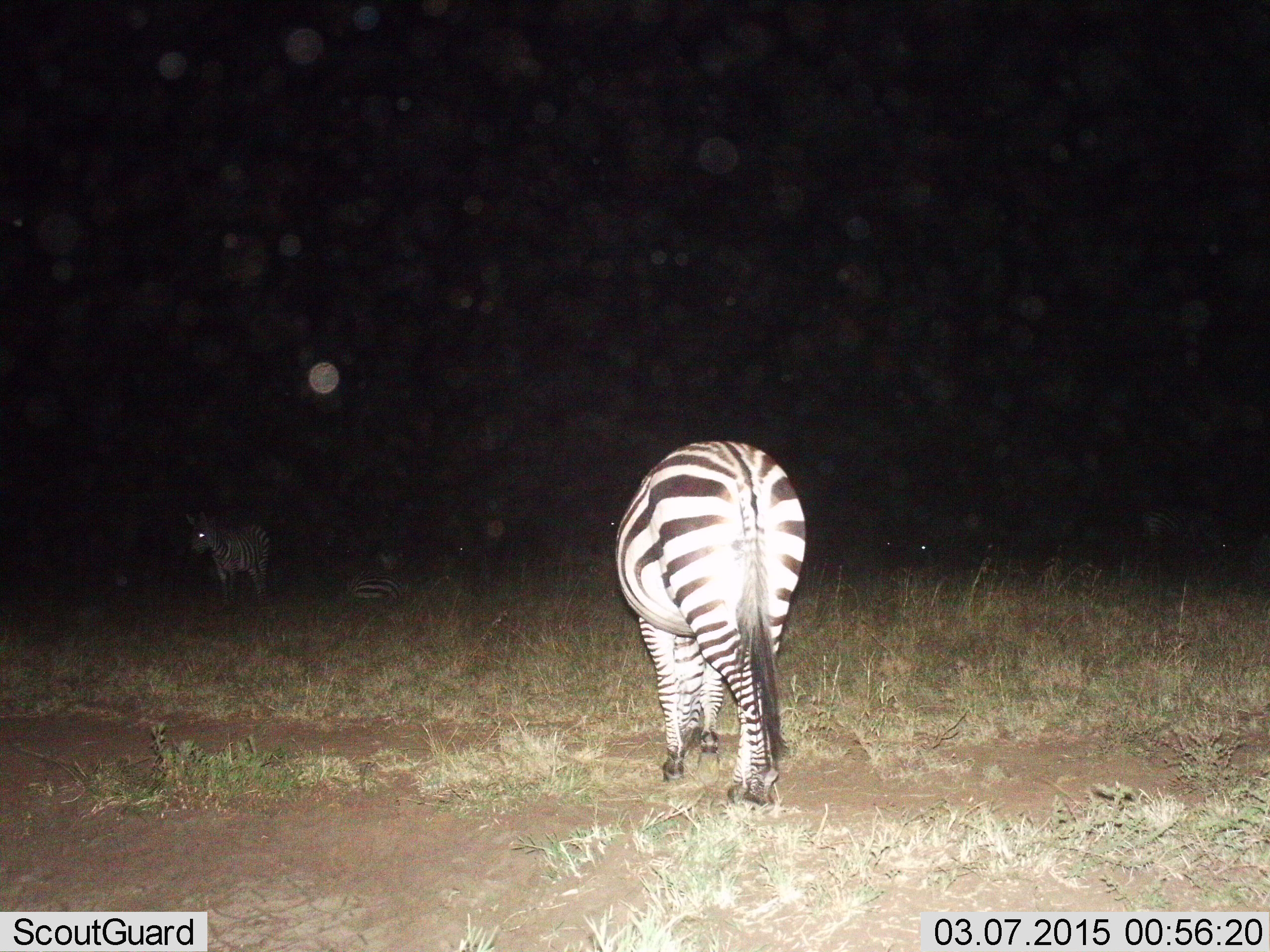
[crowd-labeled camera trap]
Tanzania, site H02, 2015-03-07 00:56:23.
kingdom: Animalia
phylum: Chordata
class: Mammalia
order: Perissodactyla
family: Equidae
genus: Equus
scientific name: Equus quagga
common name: plains zebra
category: zebra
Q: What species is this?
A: Zebra (plains zebra) (Equus quagga).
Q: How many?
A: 3.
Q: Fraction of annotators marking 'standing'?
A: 50%.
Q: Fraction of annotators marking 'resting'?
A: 60%.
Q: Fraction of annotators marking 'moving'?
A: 40%.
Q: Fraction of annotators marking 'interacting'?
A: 0%.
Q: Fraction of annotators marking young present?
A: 20%.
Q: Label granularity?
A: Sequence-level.